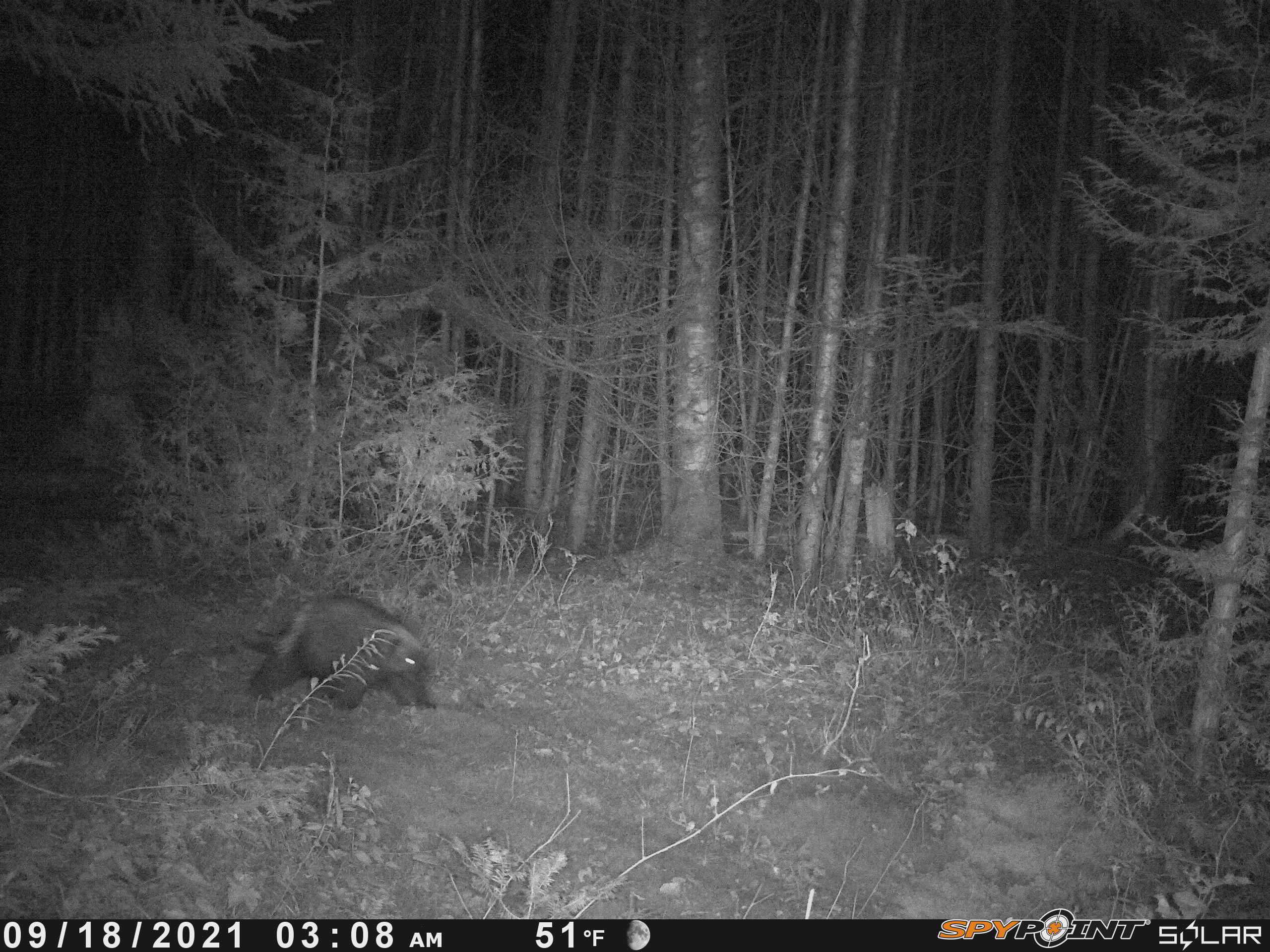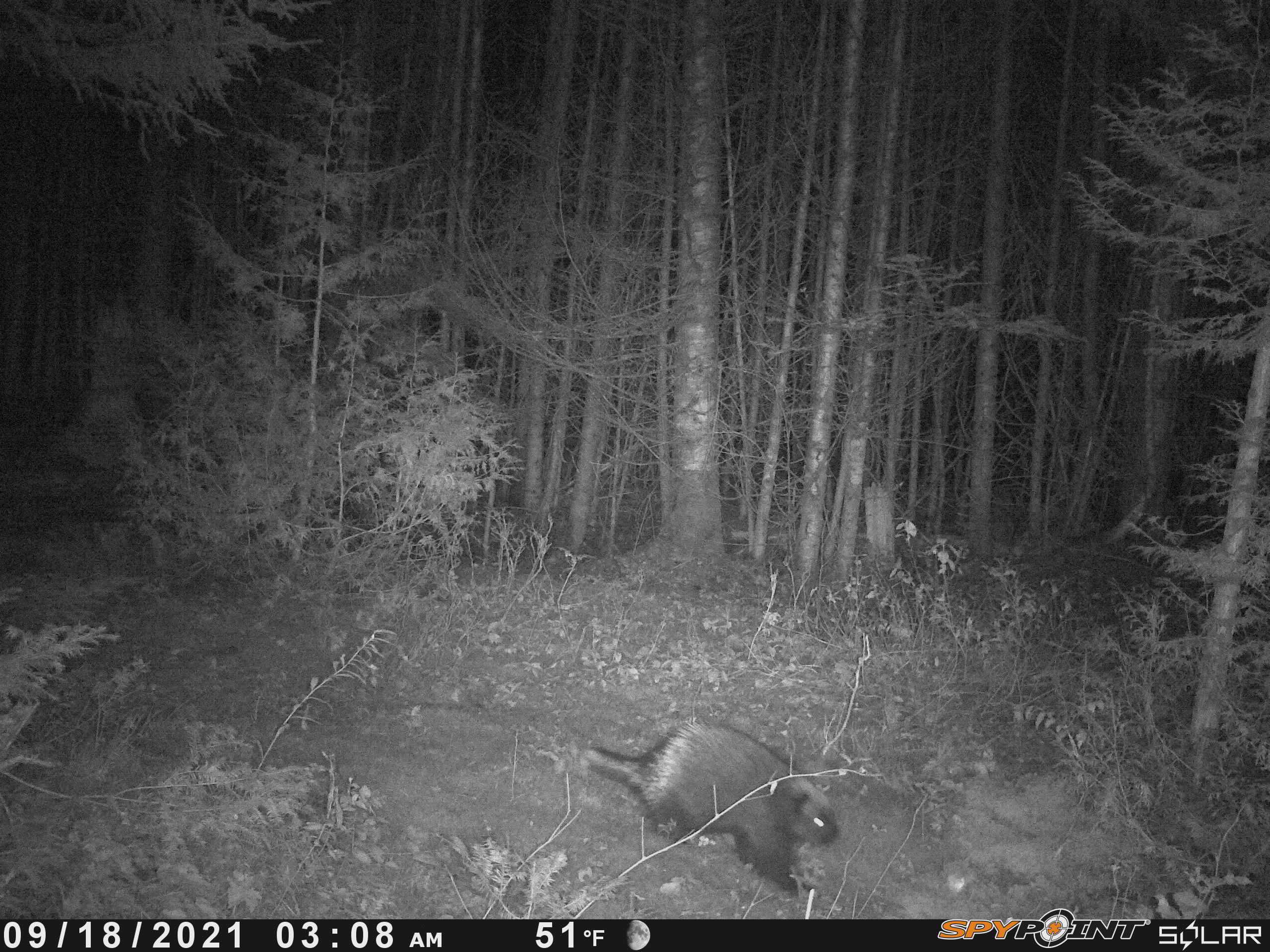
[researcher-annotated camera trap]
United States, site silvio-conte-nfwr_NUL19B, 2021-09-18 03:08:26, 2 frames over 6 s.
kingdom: Animalia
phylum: Chordata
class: Mammalia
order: Rodentia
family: Erethizontidae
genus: Erethizon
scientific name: Erethizon dorsatum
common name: porcupine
Porcupine (Erethizon dorsatum).